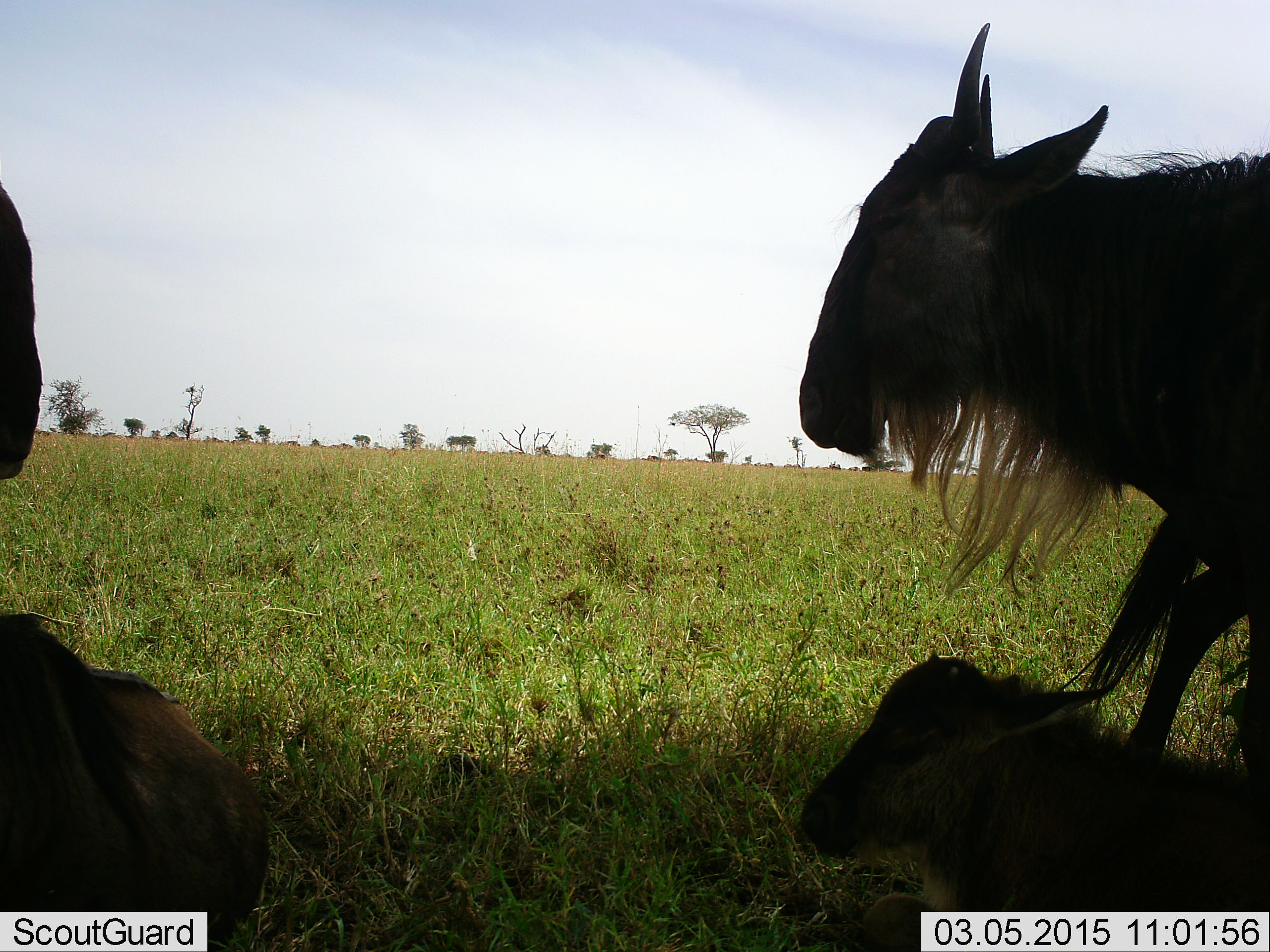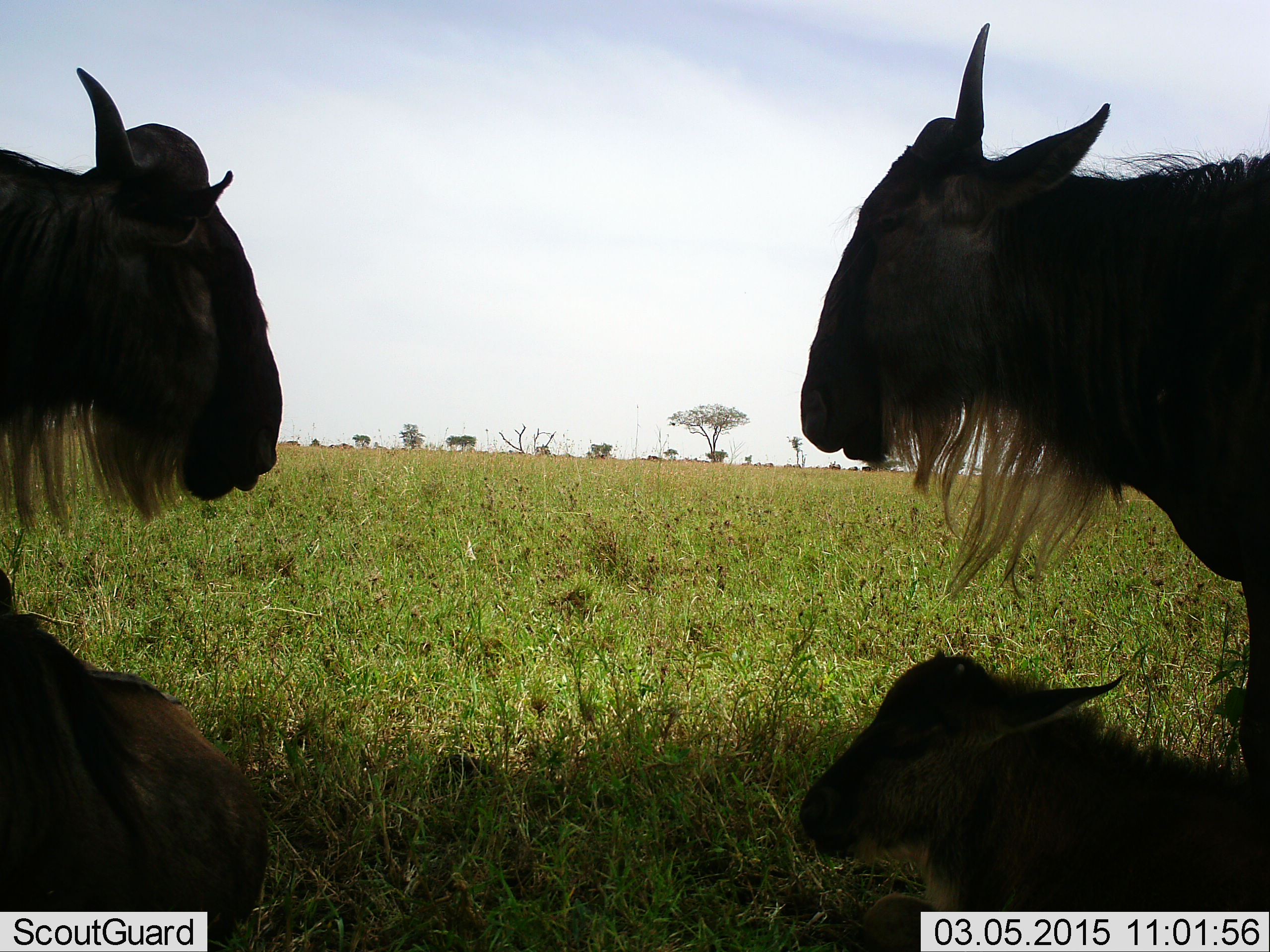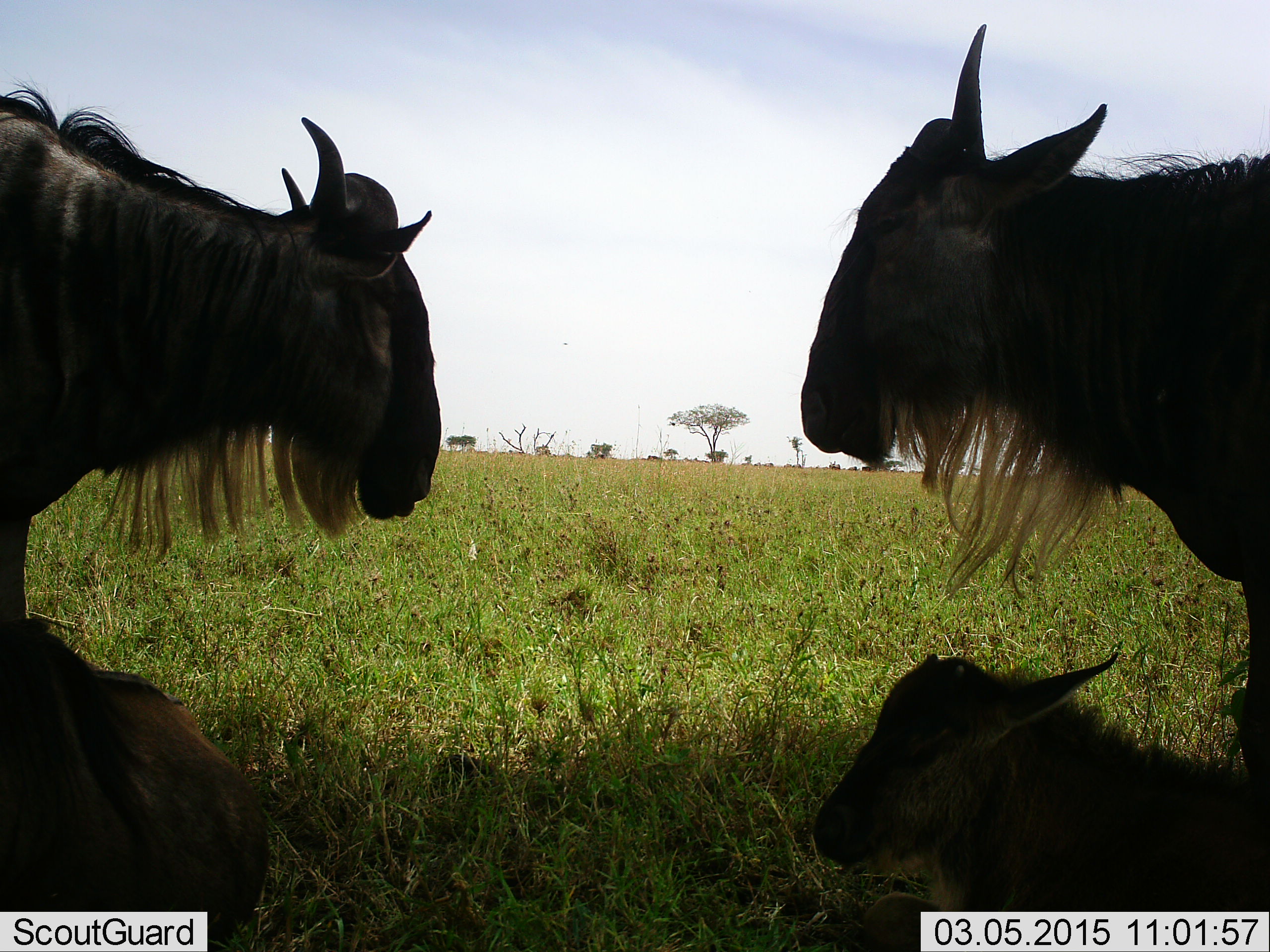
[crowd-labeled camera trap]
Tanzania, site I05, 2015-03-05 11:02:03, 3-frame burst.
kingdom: Animalia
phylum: Chordata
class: Mammalia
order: Artiodactyla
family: Bovidae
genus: Connochaetes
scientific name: Connochaetes taurinus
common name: blue wildebeest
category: wildebeest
Wildebeest (blue wildebeest) (Connochaetes taurinus), count 4. Behavior (volunteer vote fractions): standing 70%, resting 80%, moving 40%, interacting 10%. Young present (vote fraction): 90%. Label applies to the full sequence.